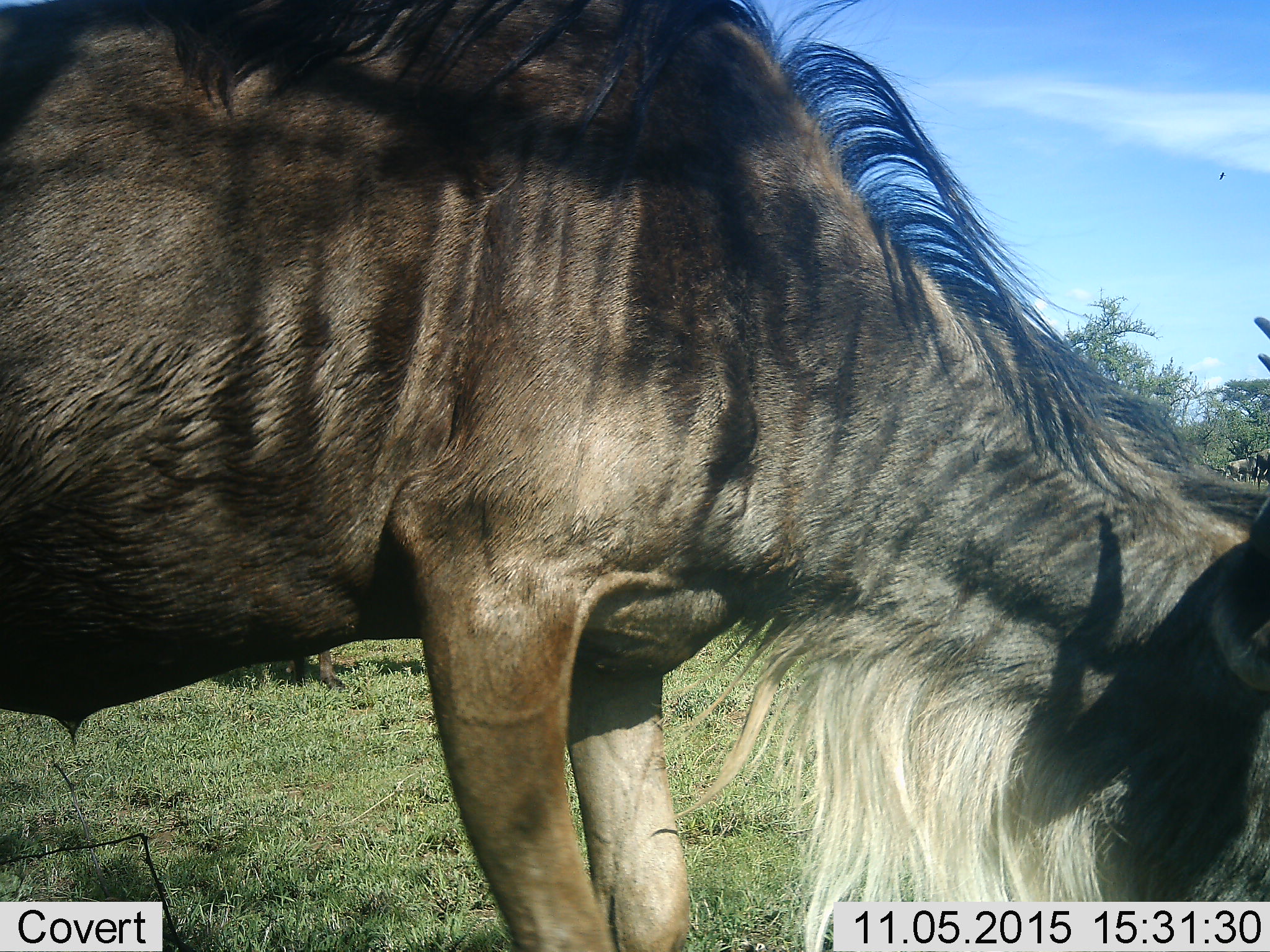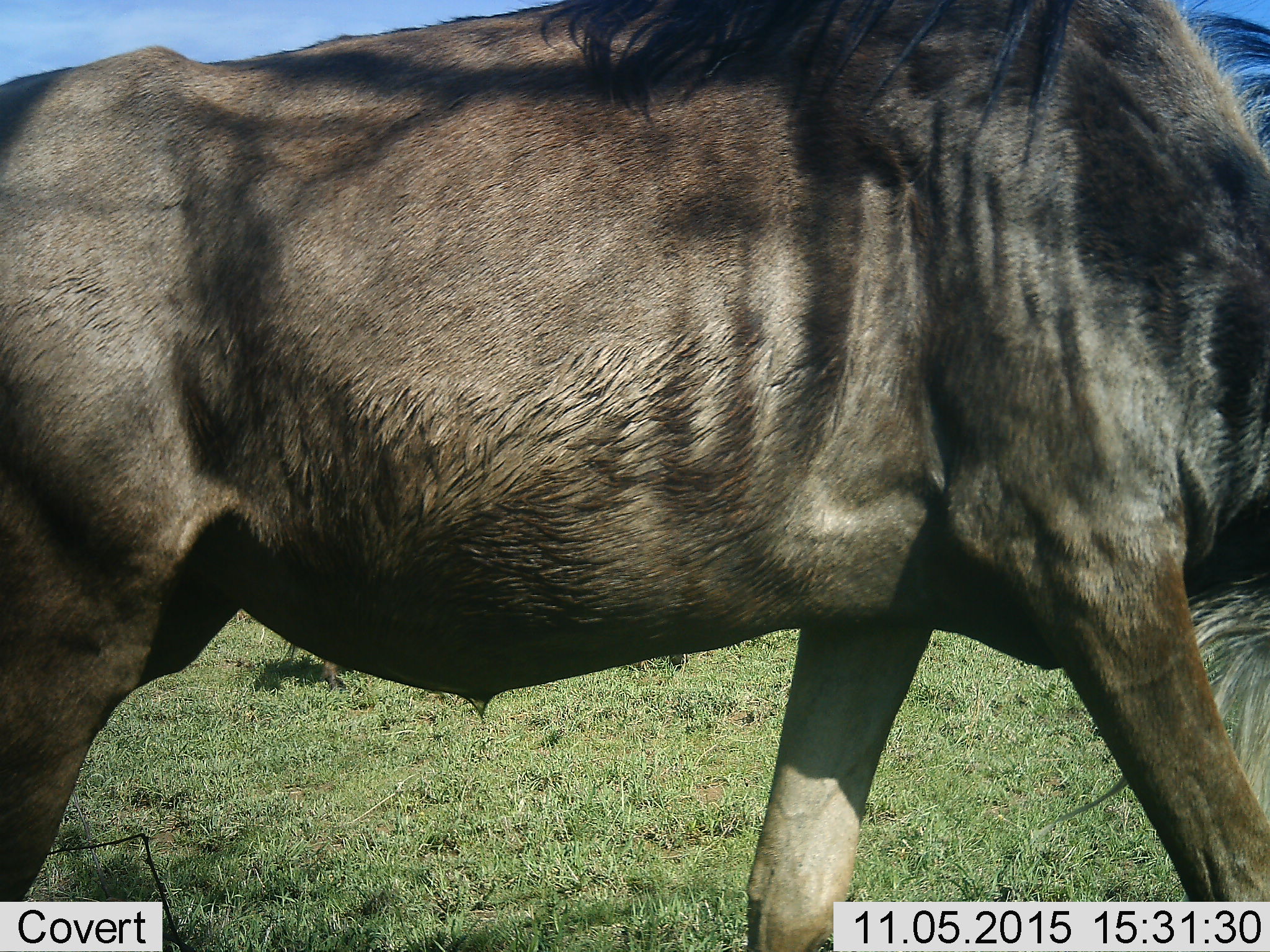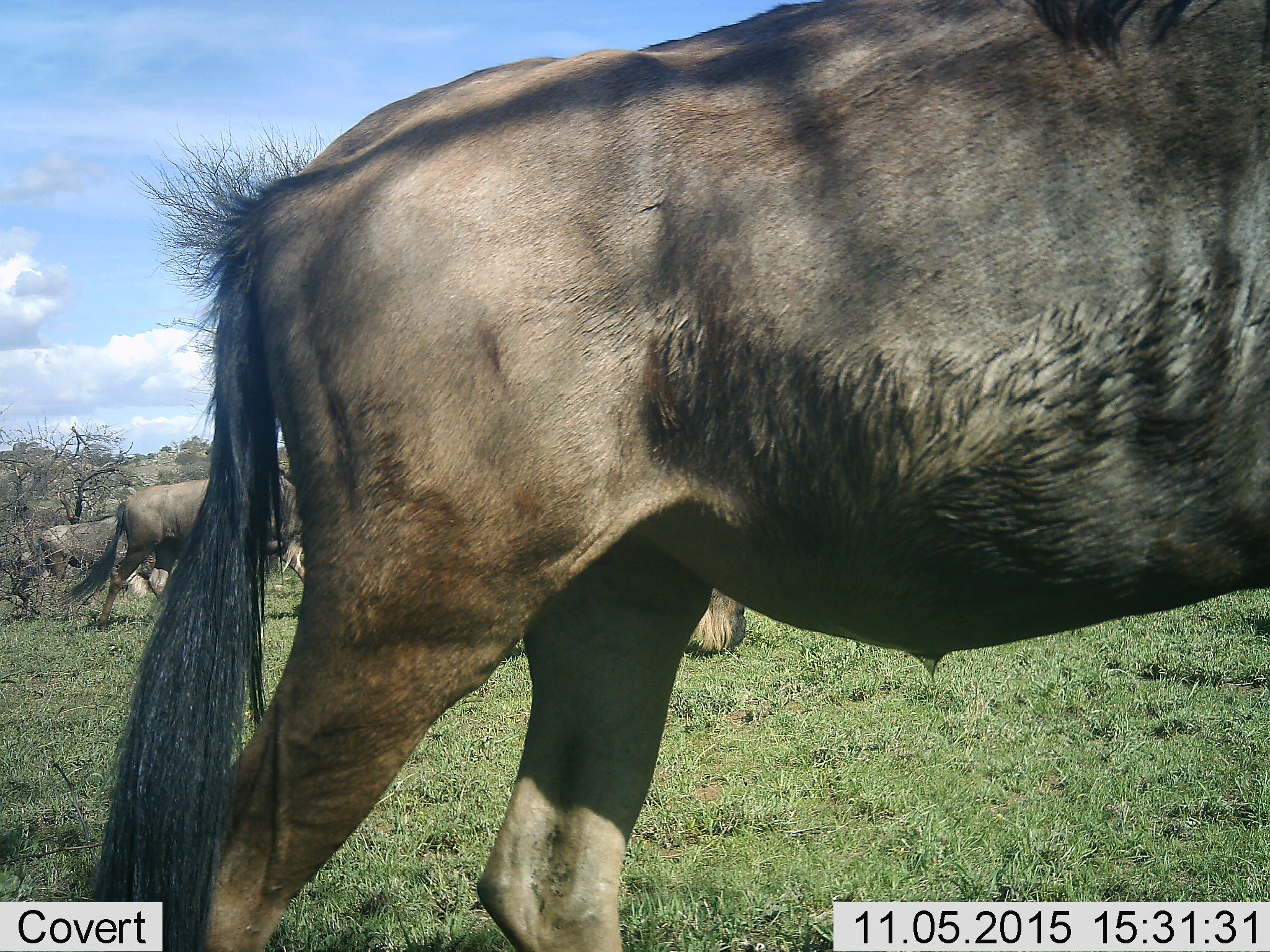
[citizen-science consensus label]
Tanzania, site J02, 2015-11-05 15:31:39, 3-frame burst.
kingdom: Animalia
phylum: Chordata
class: Mammalia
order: Artiodactyla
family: Bovidae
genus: Connochaetes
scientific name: Connochaetes taurinus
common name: blue wildebeest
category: wildebeest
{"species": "wildebeest (blue wildebeest) (Connochaetes taurinus)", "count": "3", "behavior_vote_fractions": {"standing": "56%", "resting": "0%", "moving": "67%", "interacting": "0%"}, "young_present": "0%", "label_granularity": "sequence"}